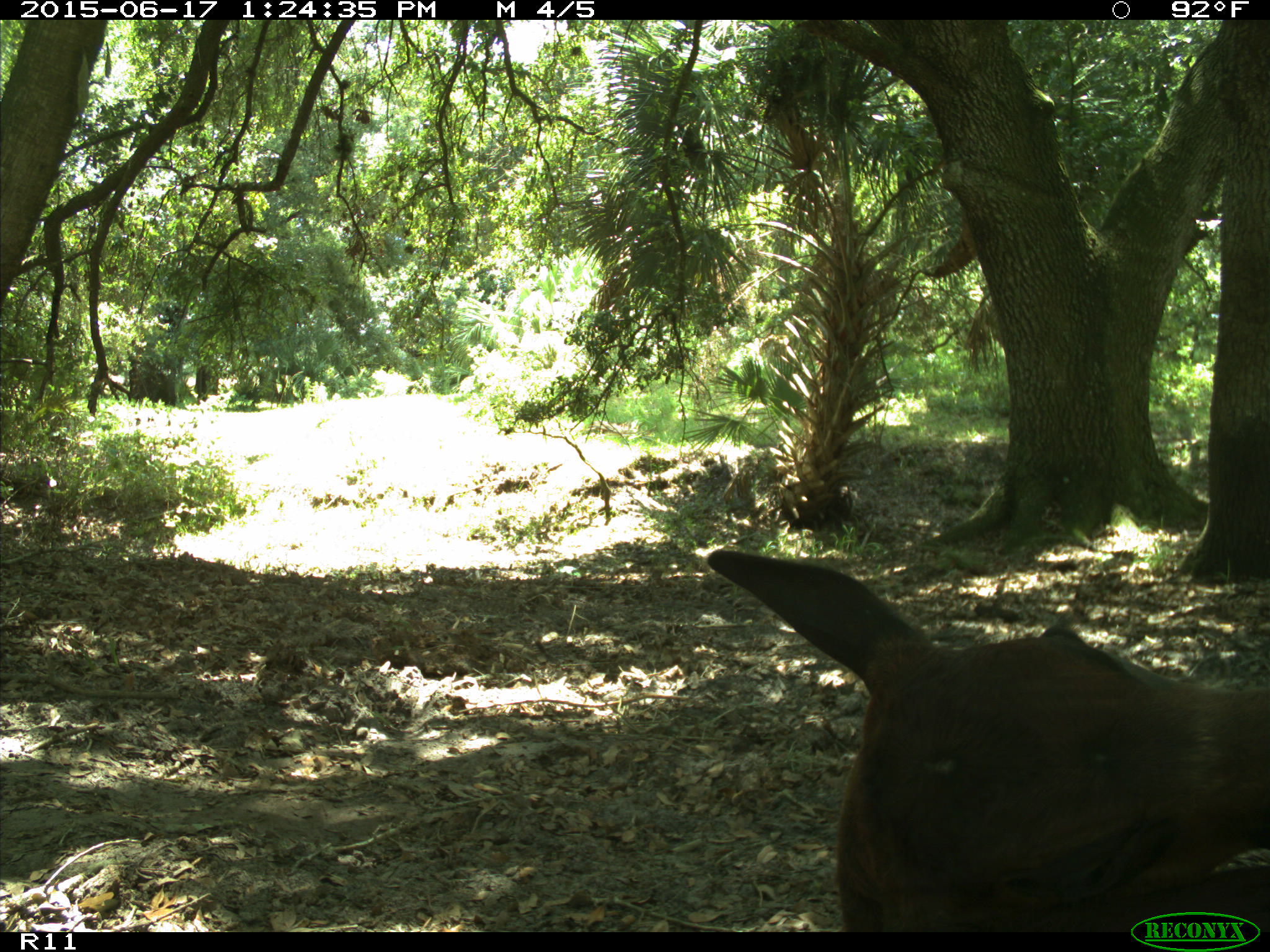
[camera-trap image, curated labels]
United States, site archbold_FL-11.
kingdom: Animalia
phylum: Chordata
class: Mammalia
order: Artiodactyla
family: Bovidae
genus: Bos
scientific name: Bos taurus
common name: domestic cow